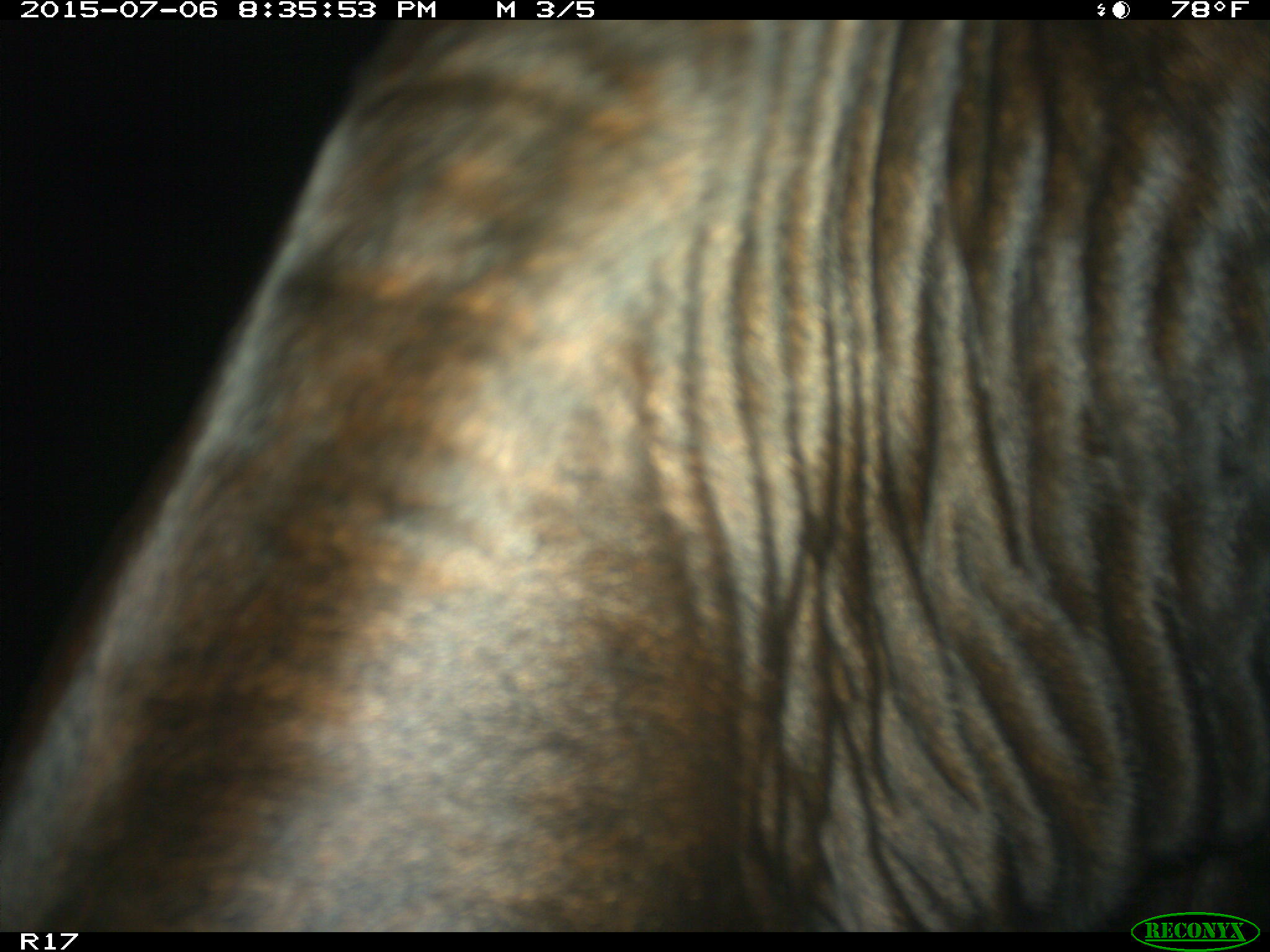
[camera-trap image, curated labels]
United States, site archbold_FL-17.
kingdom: Animalia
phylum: Chordata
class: Mammalia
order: Artiodactyla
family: Bovidae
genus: Bos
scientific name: Bos taurus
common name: domestic cow